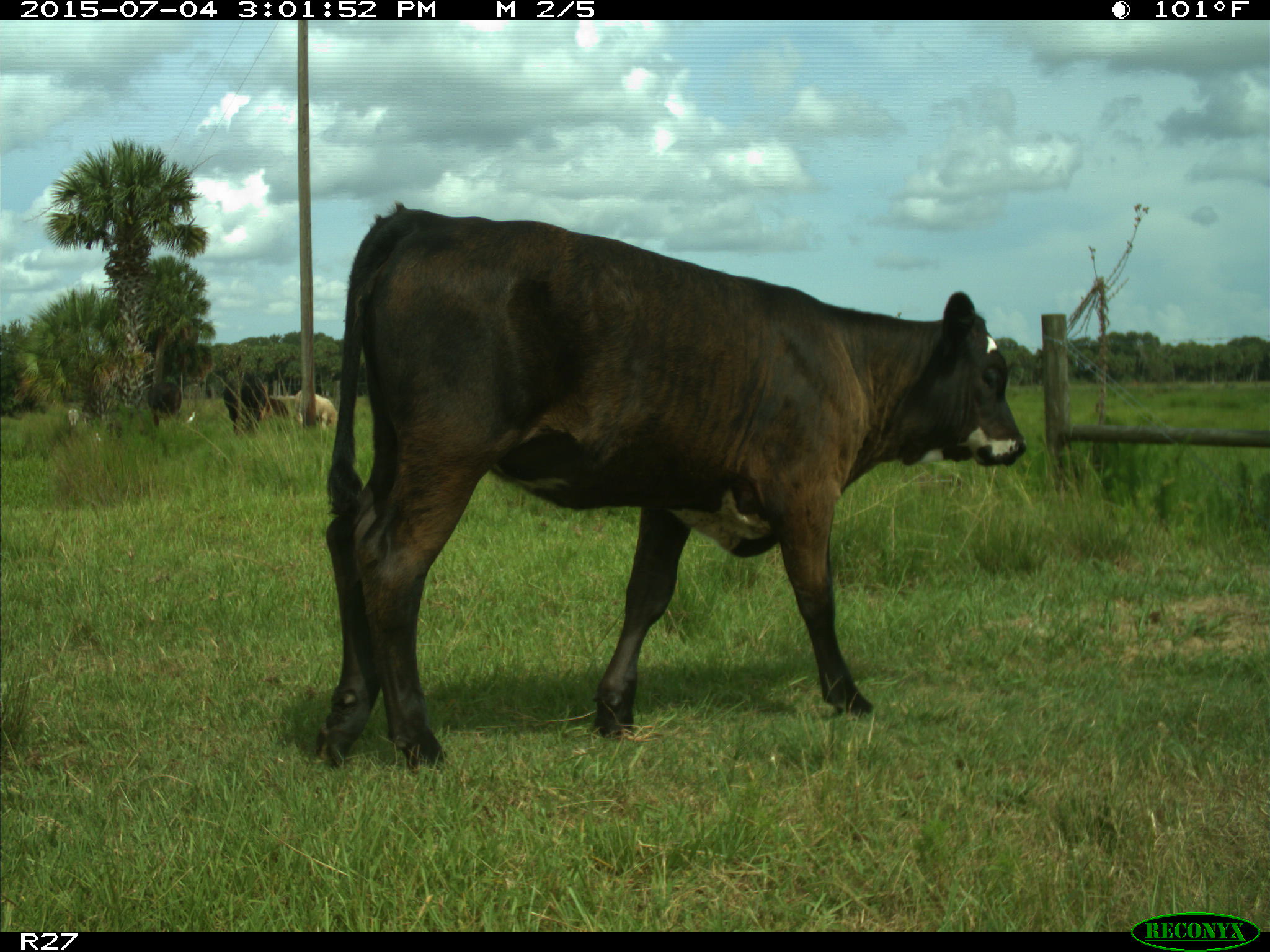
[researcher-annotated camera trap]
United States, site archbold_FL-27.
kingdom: Animalia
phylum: Chordata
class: Mammalia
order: Artiodactyla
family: Bovidae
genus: Bos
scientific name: Bos taurus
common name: domestic cow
Bos taurus (domestic cow).